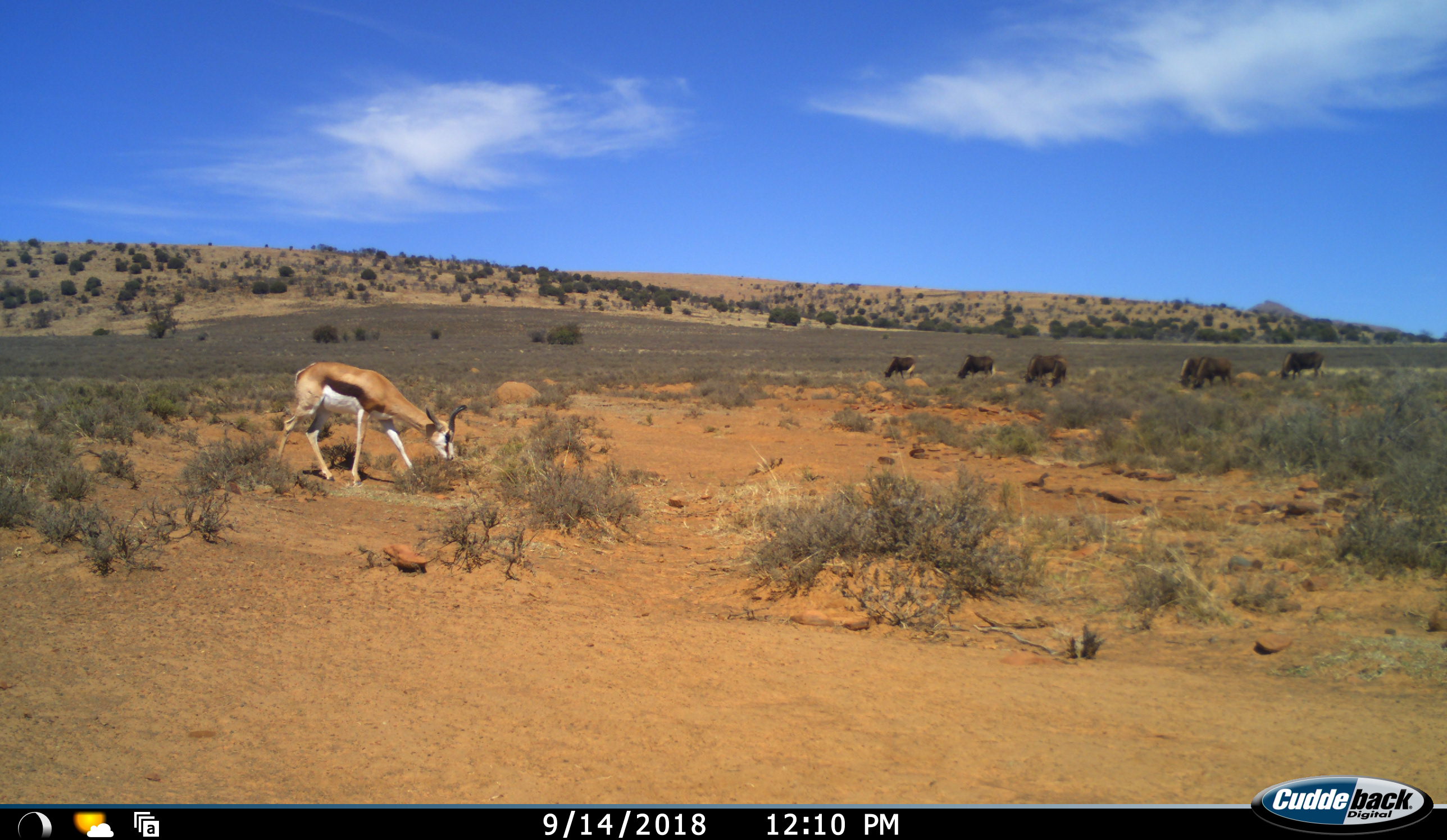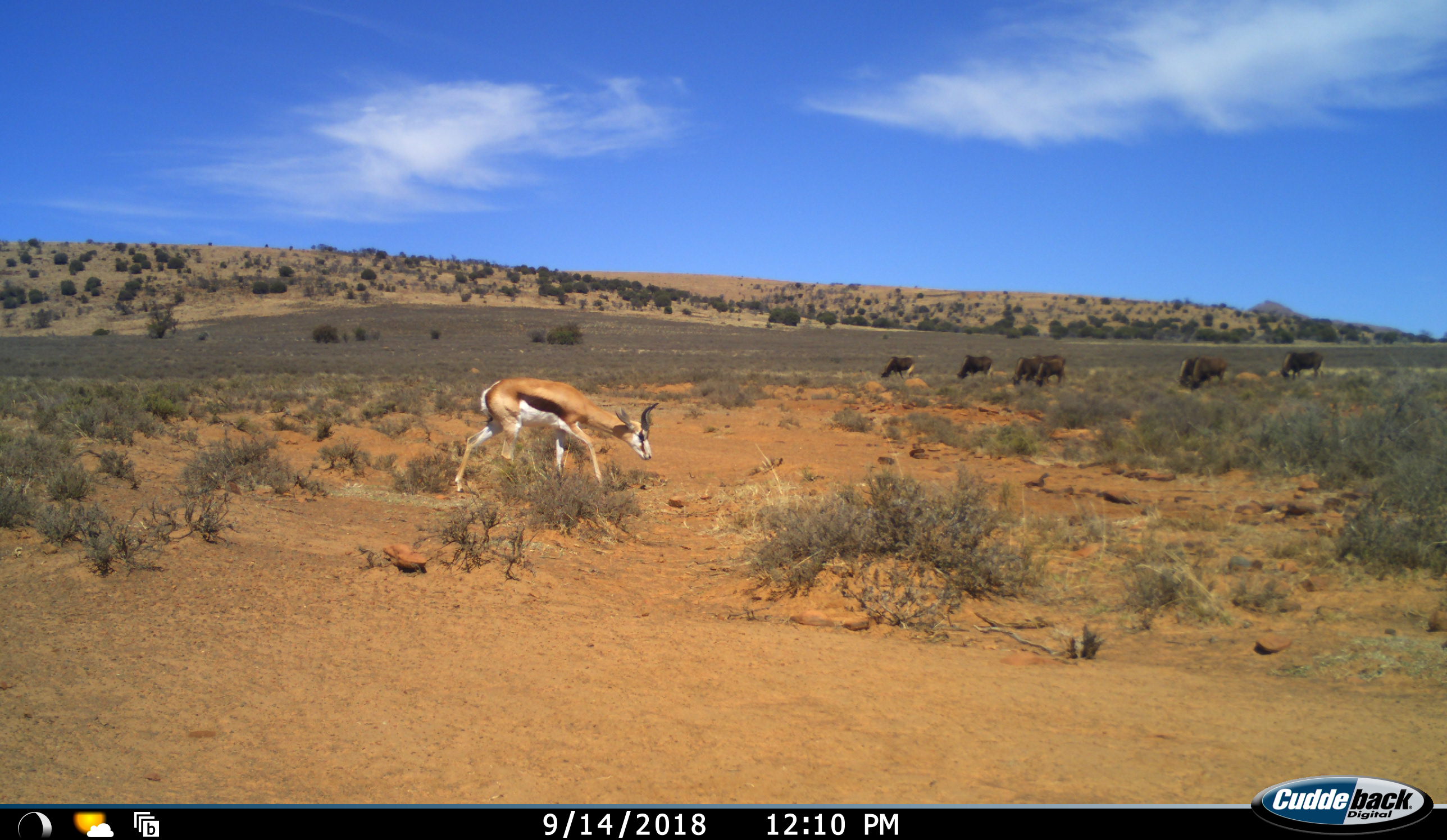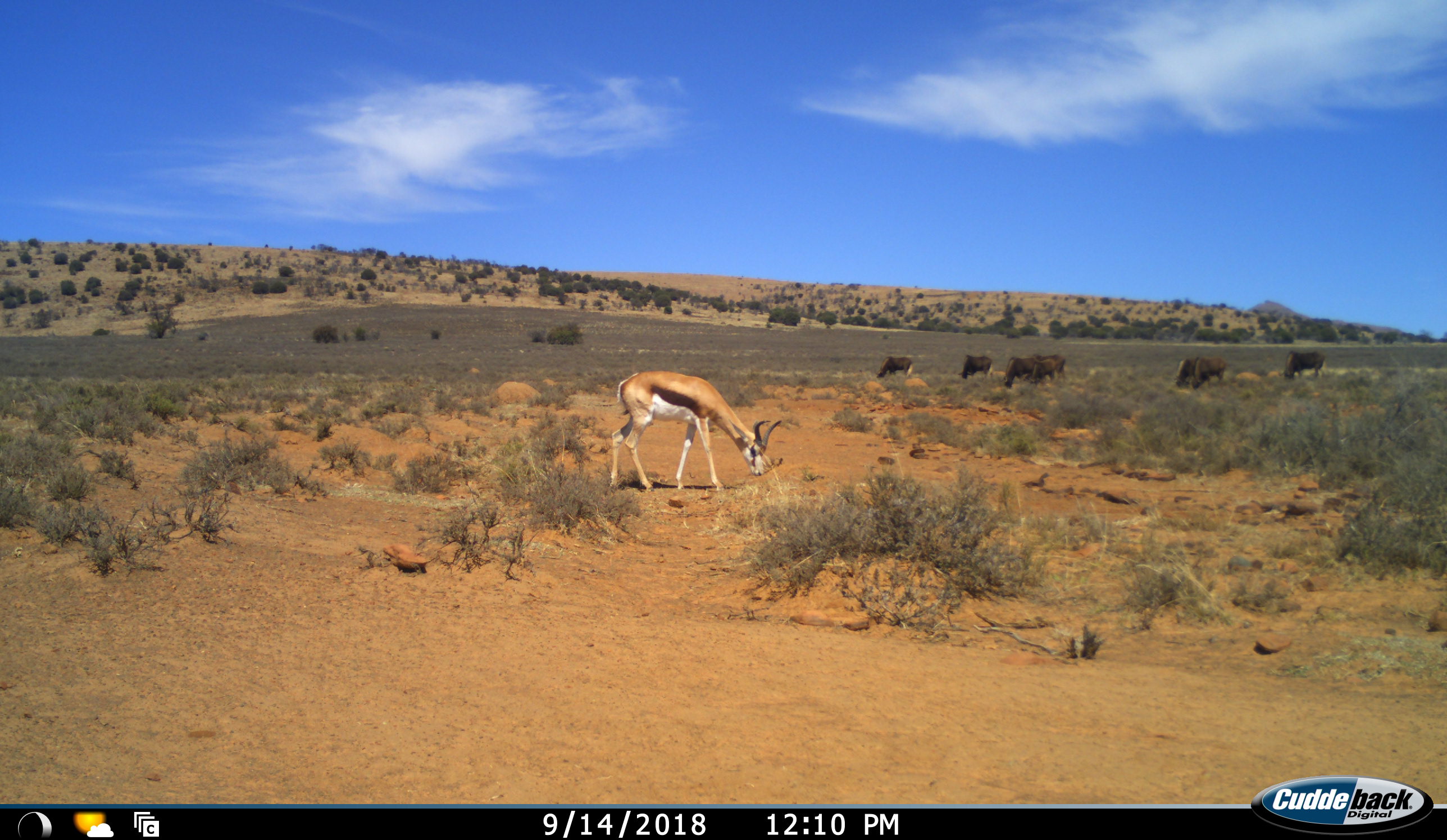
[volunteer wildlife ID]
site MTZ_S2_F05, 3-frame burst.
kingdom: Animalia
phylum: Chordata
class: Mammalia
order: Artiodactyla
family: Bovidae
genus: Antidorcas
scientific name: Antidorcas marsupialis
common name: springbok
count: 1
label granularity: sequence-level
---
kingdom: Animalia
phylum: Chordata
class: Mammalia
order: Artiodactyla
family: Bovidae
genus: Connochaetes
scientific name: Connochaetes gnou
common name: black wildebeest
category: wildebeestblack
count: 8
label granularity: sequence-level